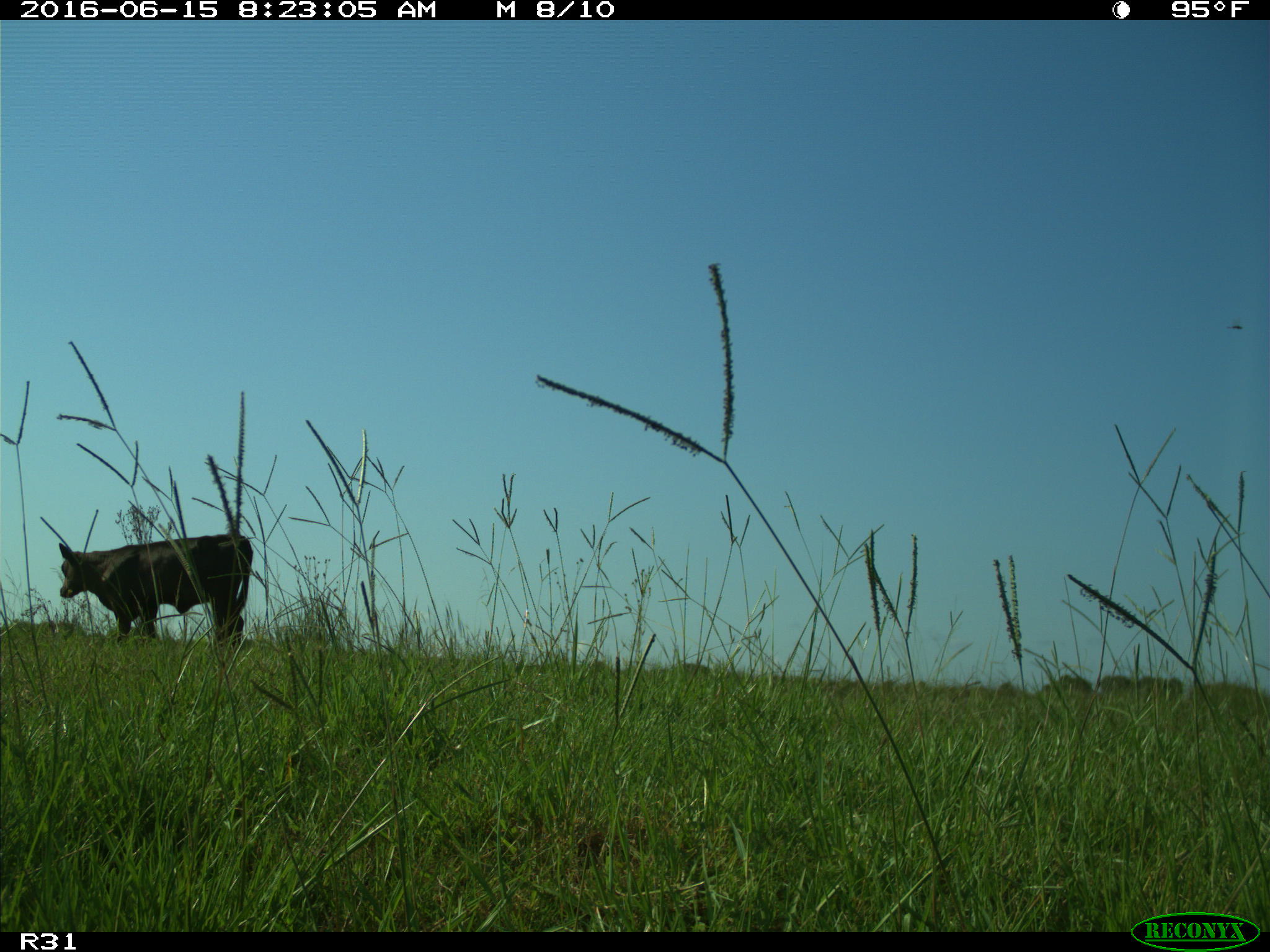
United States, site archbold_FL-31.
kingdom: Animalia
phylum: Chordata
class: Mammalia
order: Artiodactyla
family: Bovidae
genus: Bos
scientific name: Bos taurus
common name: domestic cow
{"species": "Bos taurus (domestic cow)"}